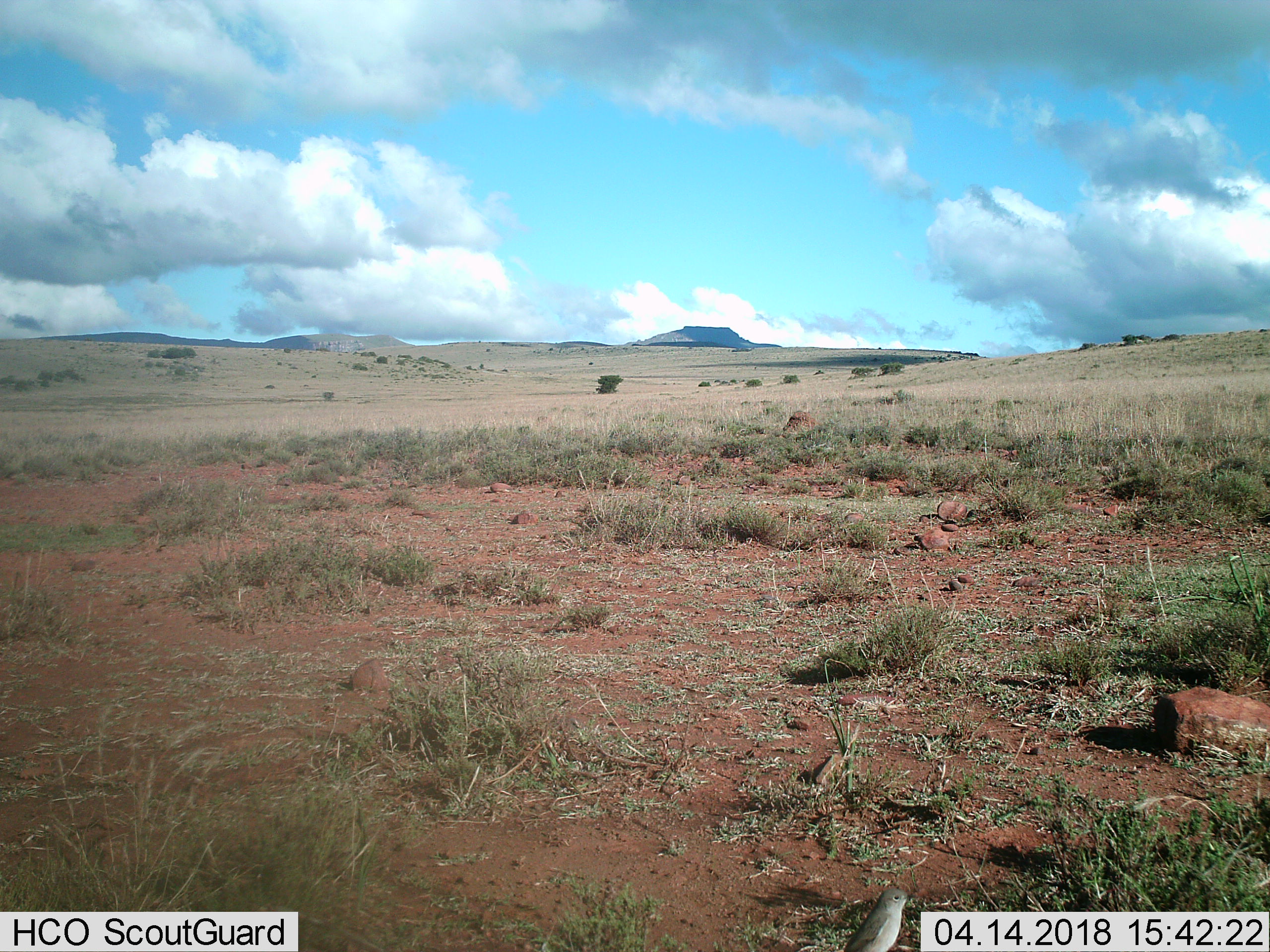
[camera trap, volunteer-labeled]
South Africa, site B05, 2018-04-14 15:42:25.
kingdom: Animalia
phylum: Chordata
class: Aves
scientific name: Aves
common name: bird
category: birdother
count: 1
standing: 100%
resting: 0%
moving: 0%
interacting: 0%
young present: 0%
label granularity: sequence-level